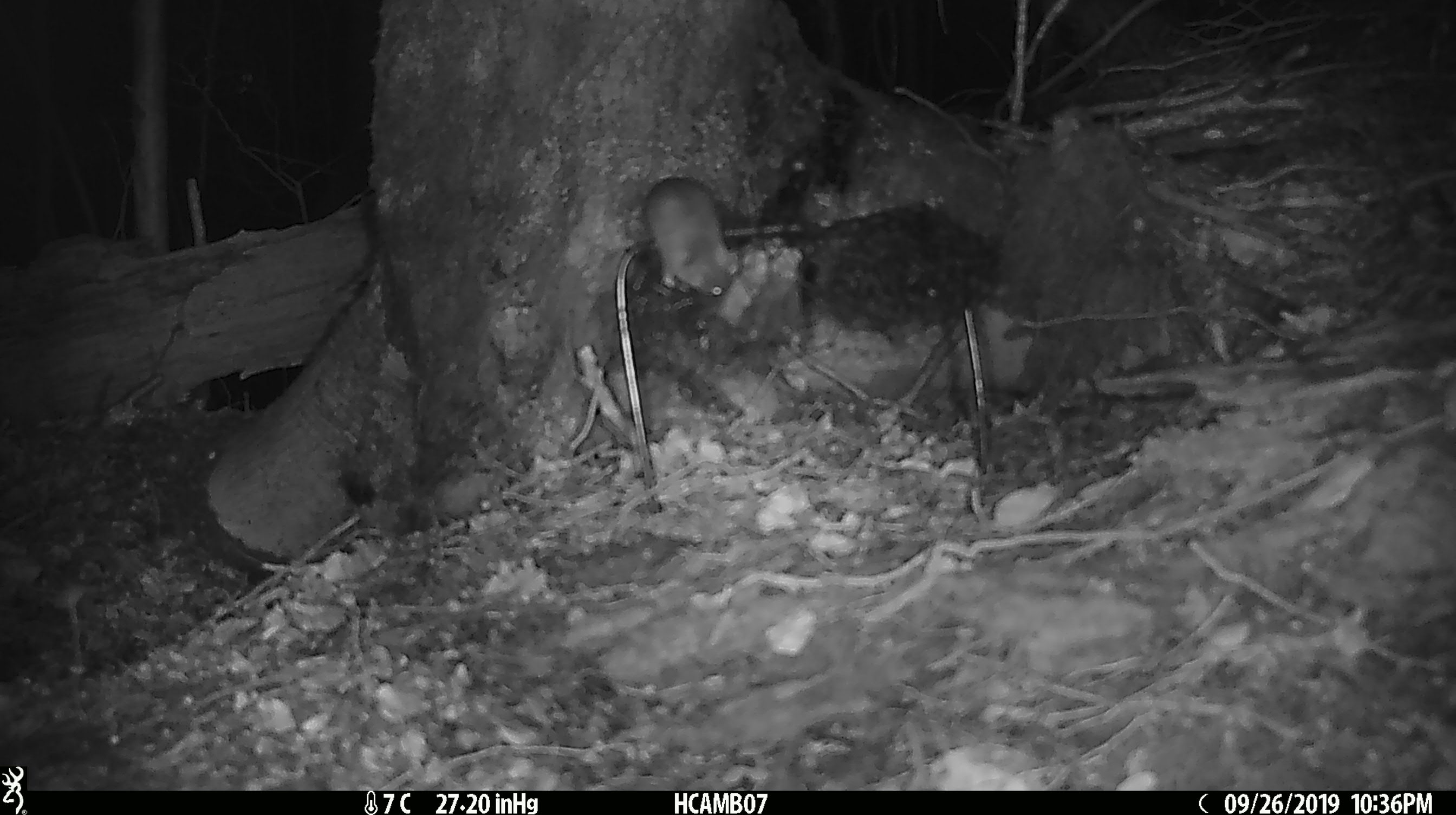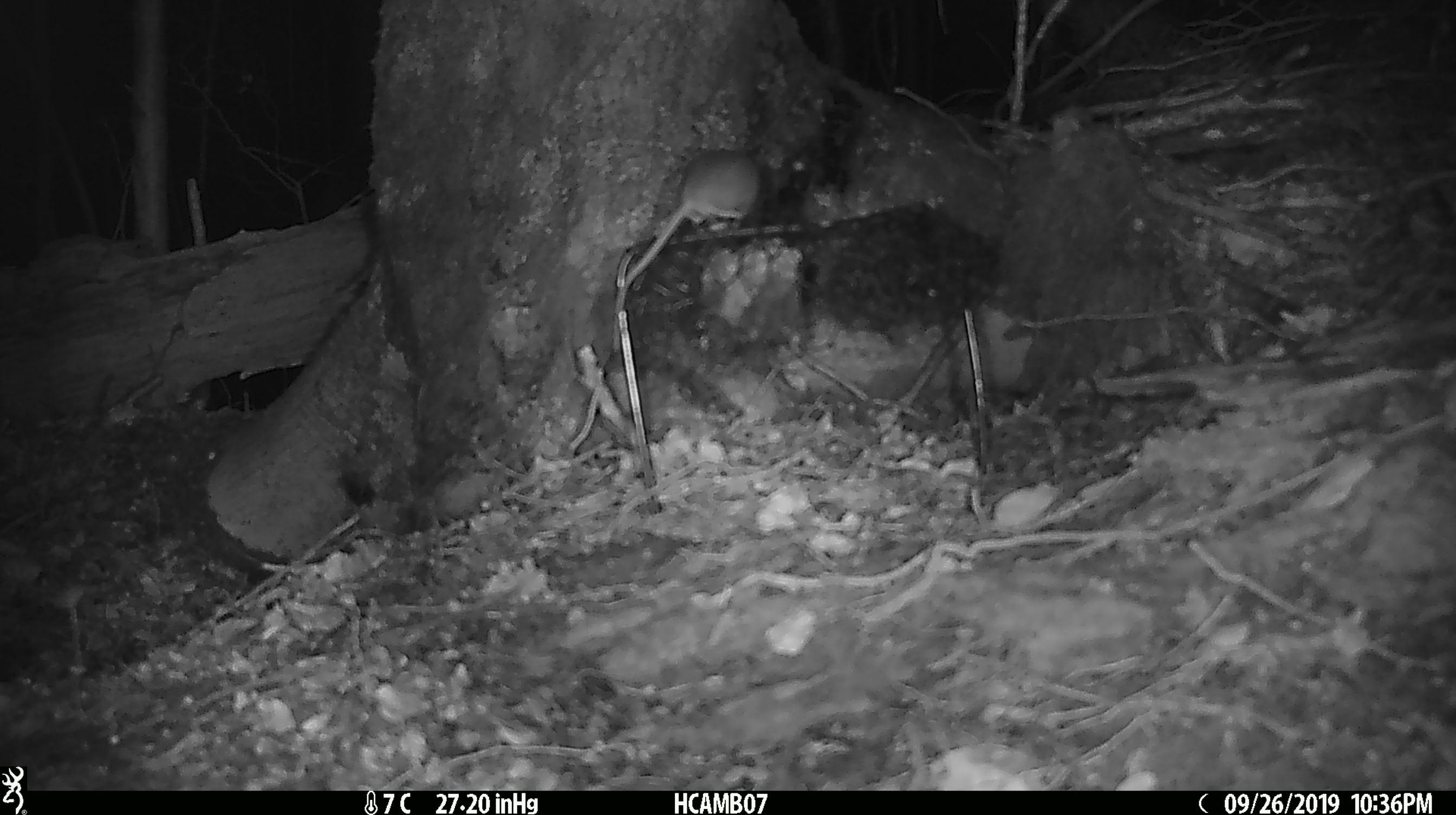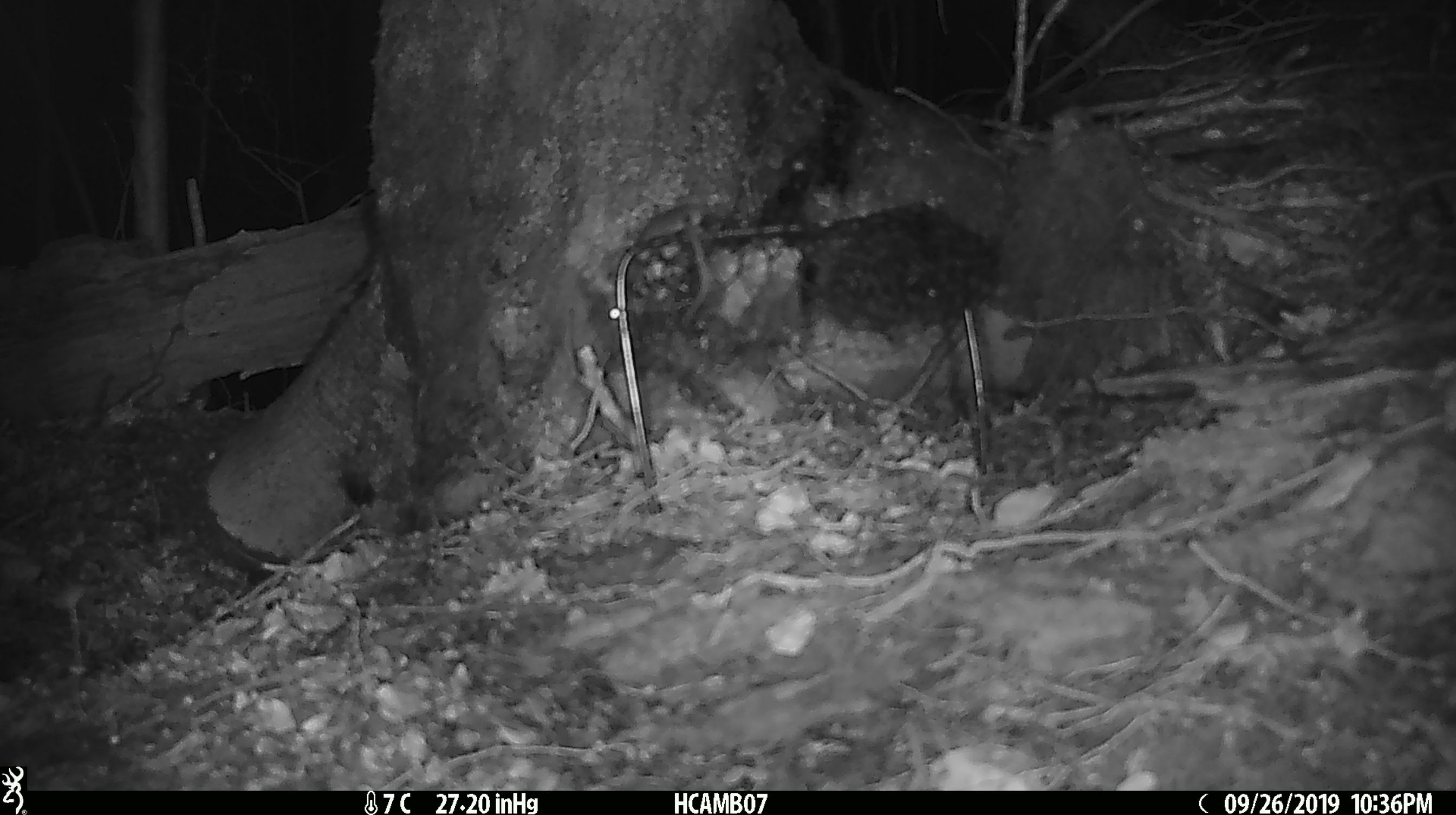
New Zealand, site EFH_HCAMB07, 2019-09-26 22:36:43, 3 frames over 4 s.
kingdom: Animalia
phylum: Chordata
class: Mammalia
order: Rodentia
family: Muridae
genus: Mus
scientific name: Mus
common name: mouse